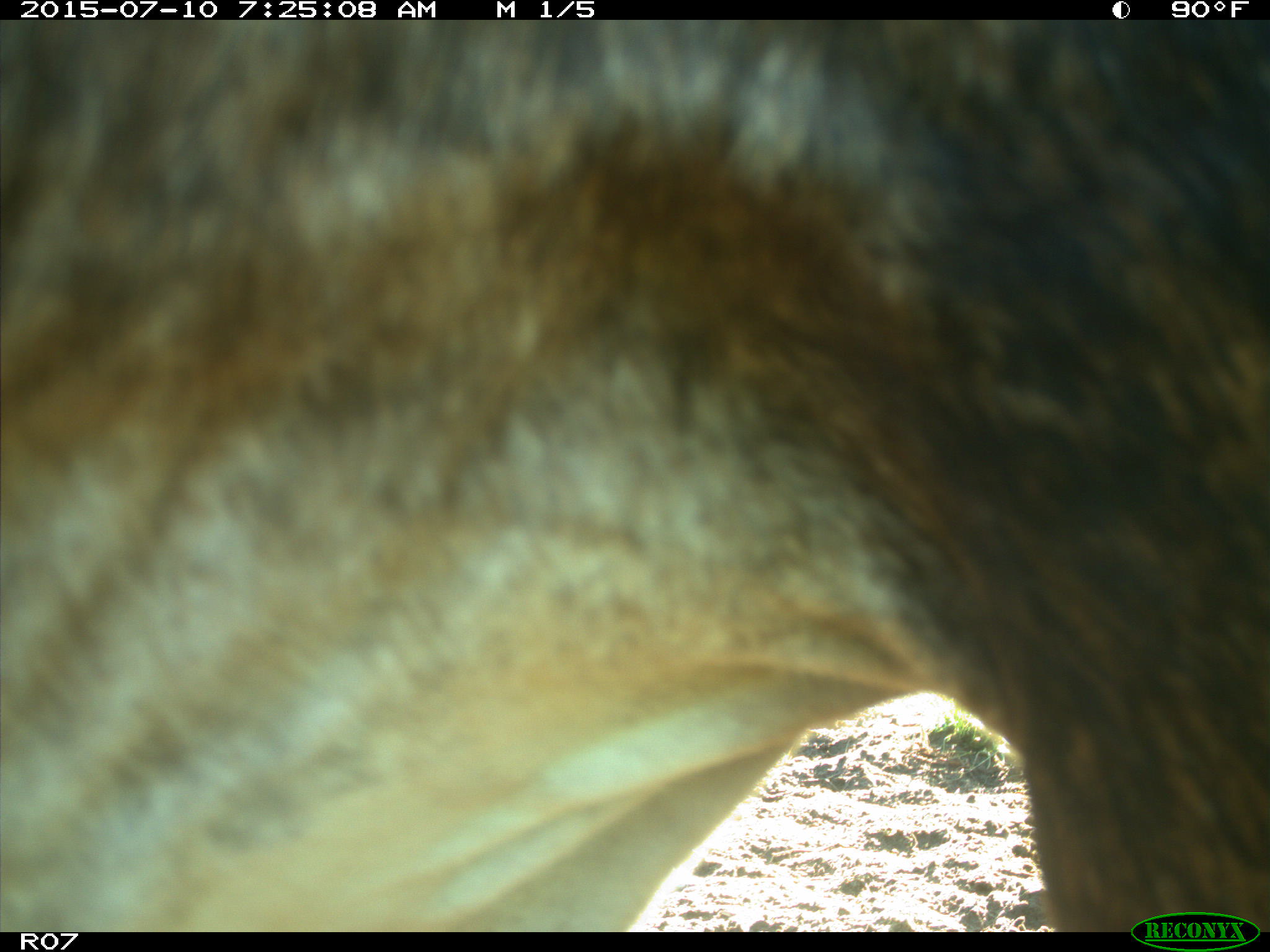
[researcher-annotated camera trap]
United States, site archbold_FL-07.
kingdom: Animalia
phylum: Chordata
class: Mammalia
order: Artiodactyla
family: Bovidae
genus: Bos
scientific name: Bos taurus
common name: domestic cow